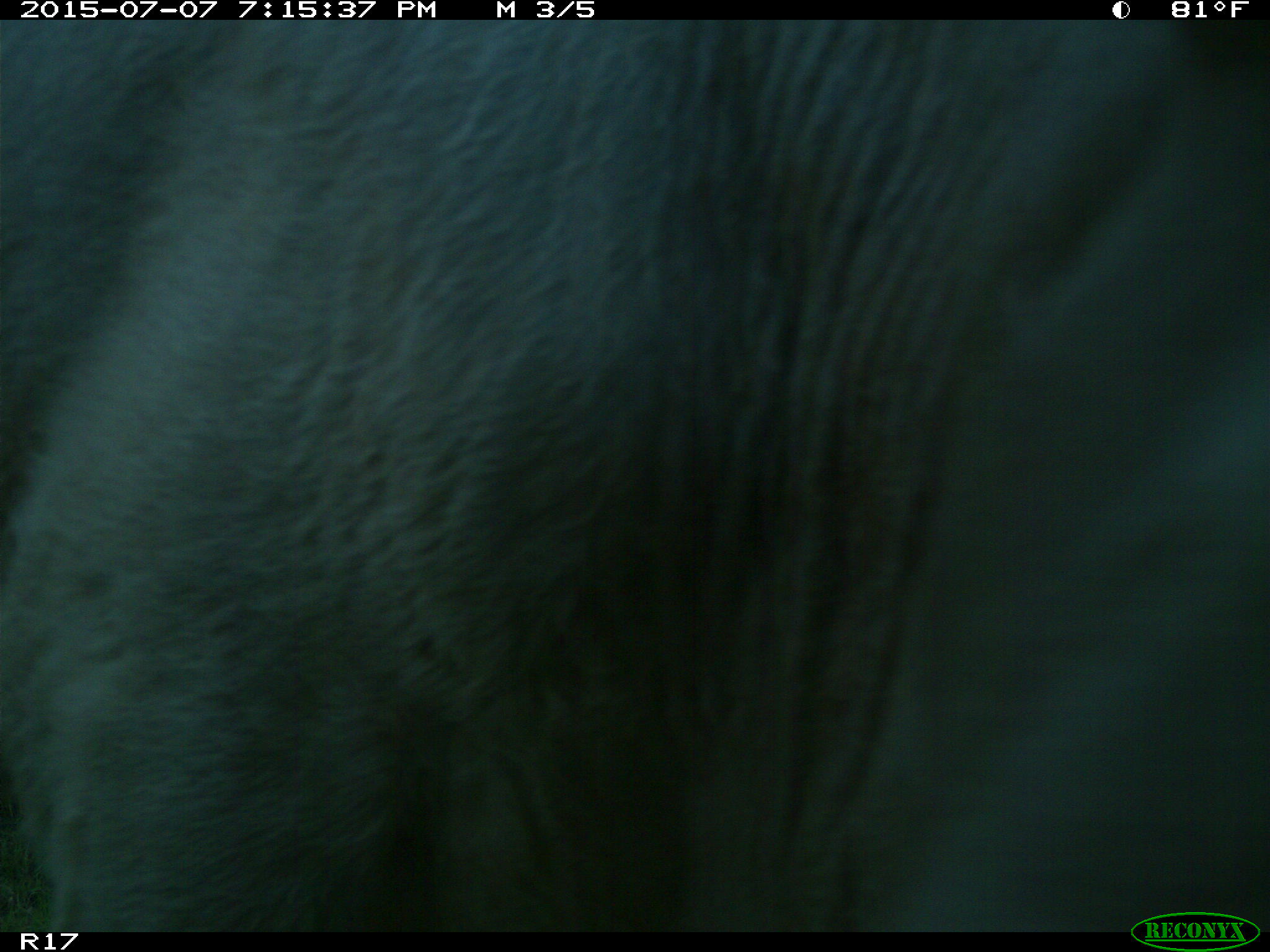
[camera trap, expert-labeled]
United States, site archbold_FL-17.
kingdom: Animalia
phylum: Chordata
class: Mammalia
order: Artiodactyla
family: Bovidae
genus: Bos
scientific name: Bos taurus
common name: domestic cow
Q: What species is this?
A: Bos taurus (domestic cow).